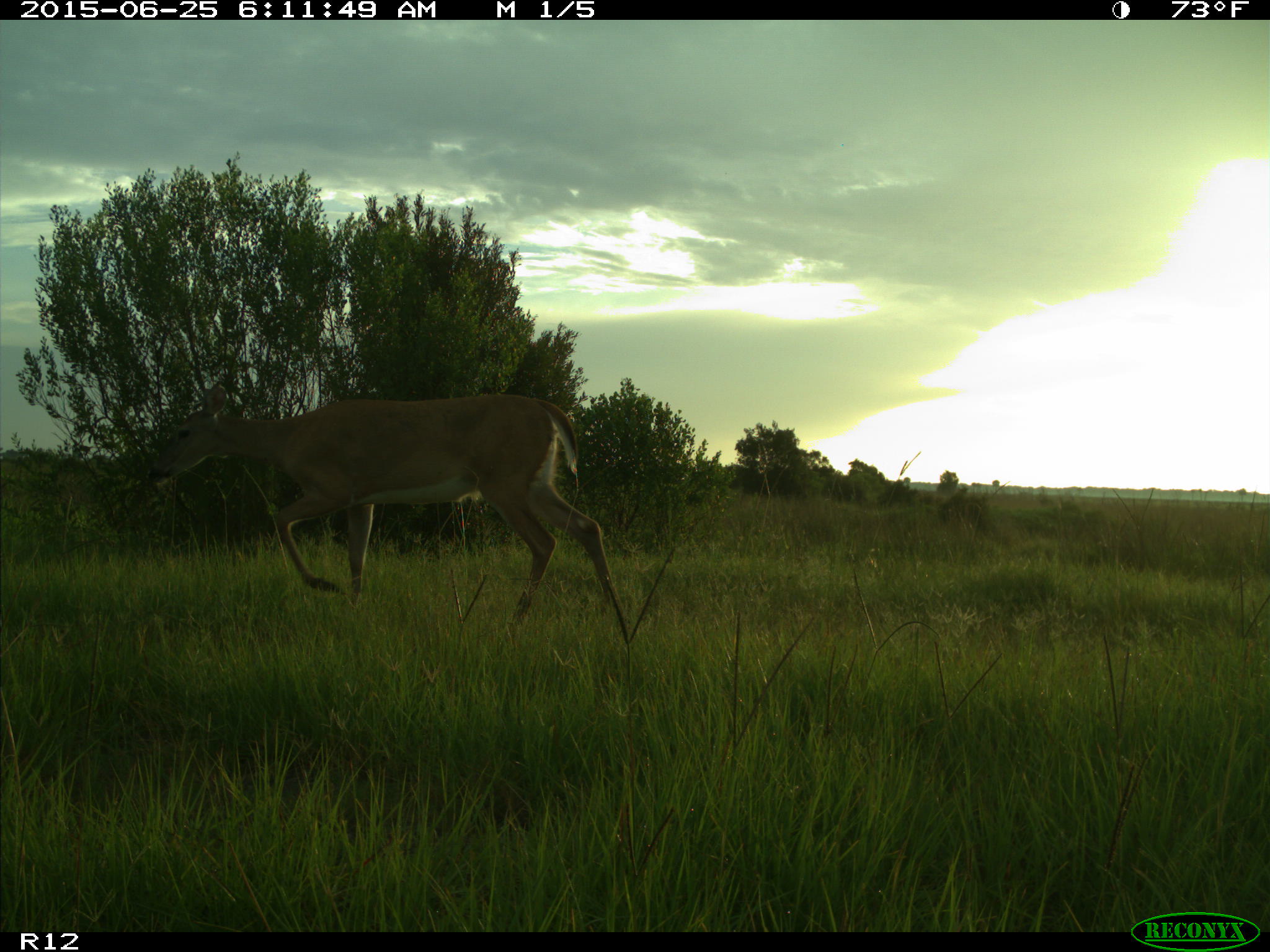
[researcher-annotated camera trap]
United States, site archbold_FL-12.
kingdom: Animalia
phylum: Chordata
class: Mammalia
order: Artiodactyla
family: Cervidae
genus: Odocoileus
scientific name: Odocoileus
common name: deer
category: unidentified deer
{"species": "unidentified deer (deer) (Odocoileus)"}